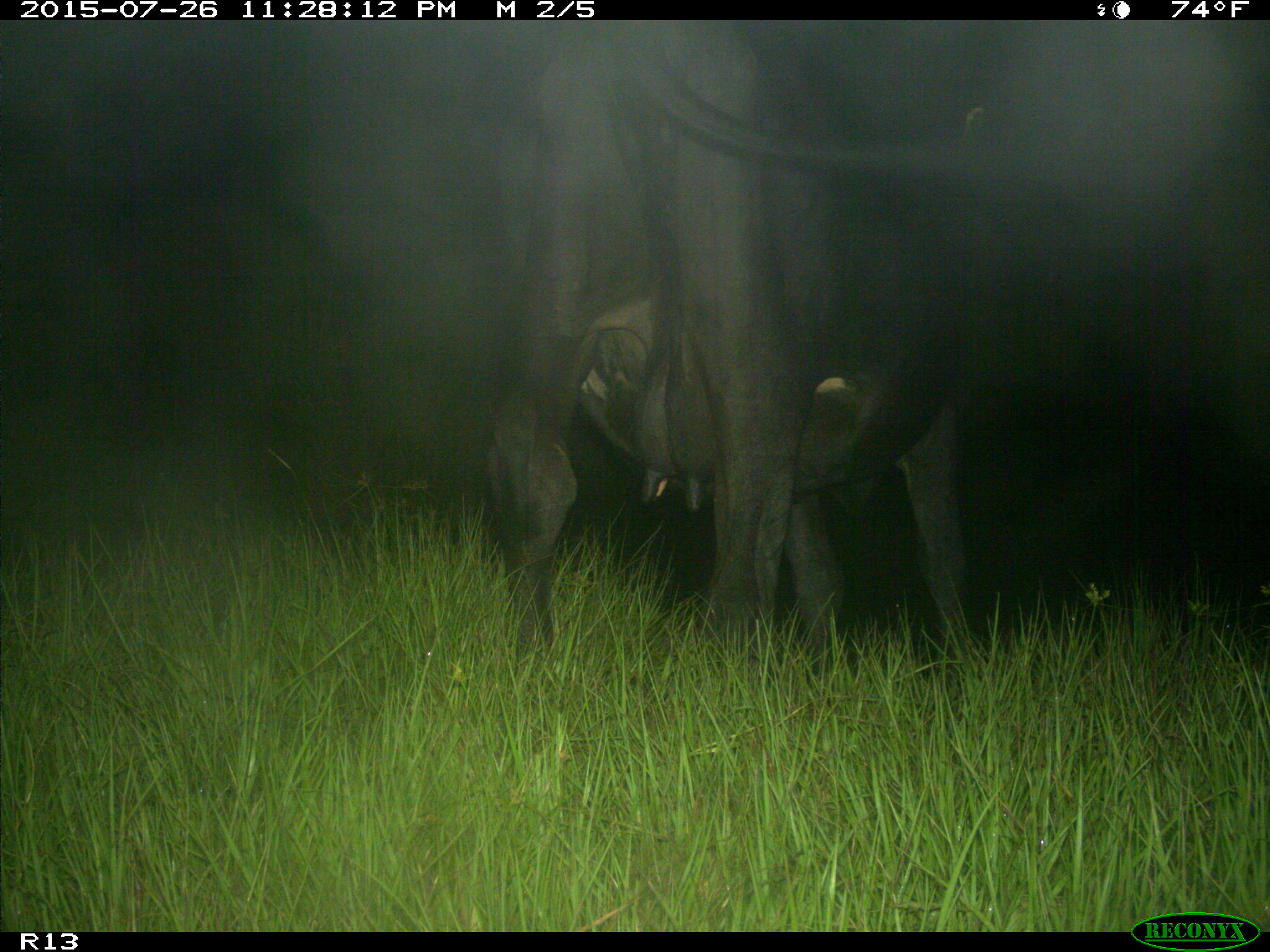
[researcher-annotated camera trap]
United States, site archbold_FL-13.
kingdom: Animalia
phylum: Chordata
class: Mammalia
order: Artiodactyla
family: Bovidae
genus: Bos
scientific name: Bos taurus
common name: domestic cow